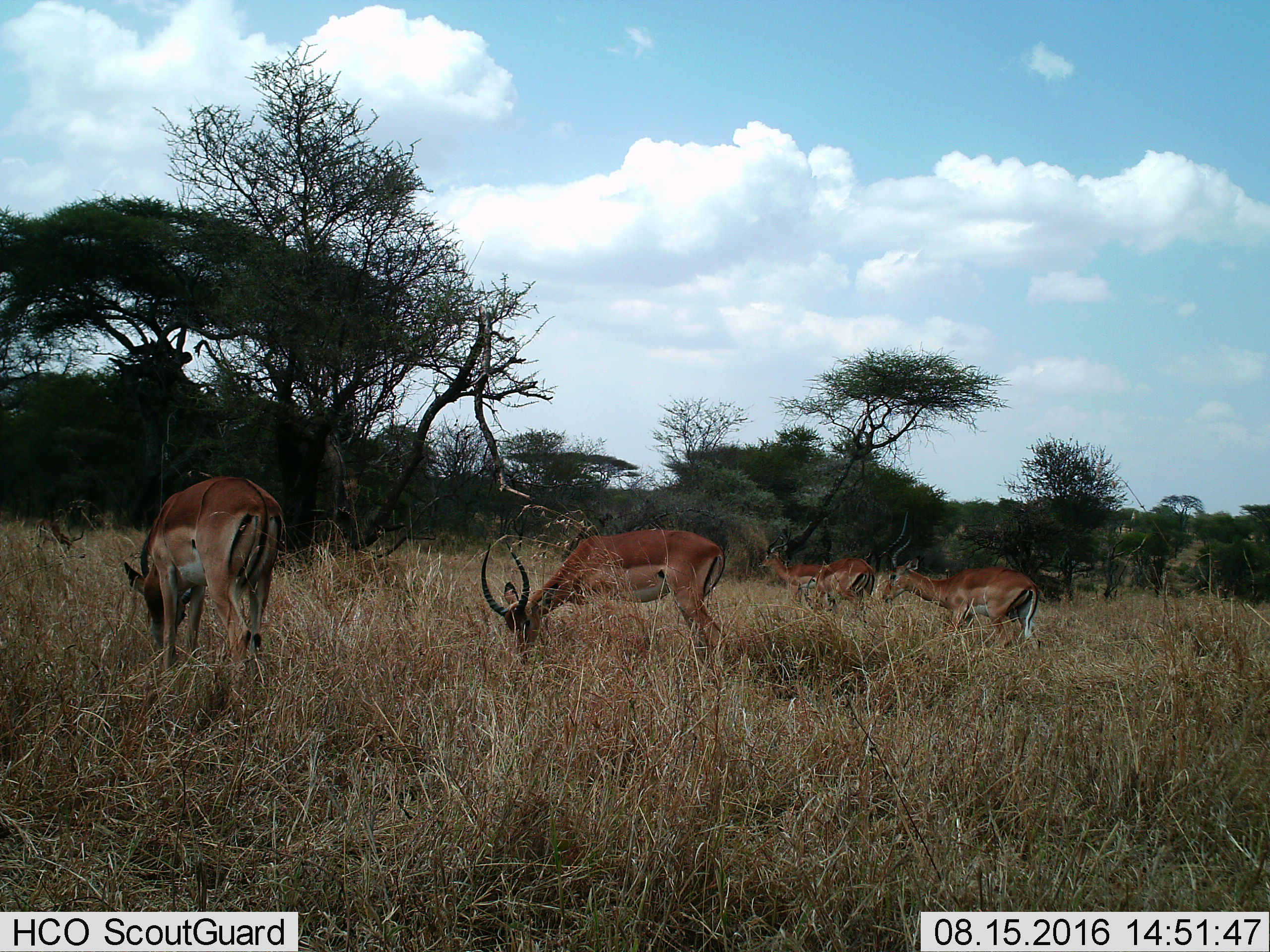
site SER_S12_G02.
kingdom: Animalia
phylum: Chordata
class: Mammalia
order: Artiodactyla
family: Bovidae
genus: Aepyceros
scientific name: Aepyceros melampus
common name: impala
Impala (Aepyceros melampus), count 5. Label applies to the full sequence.